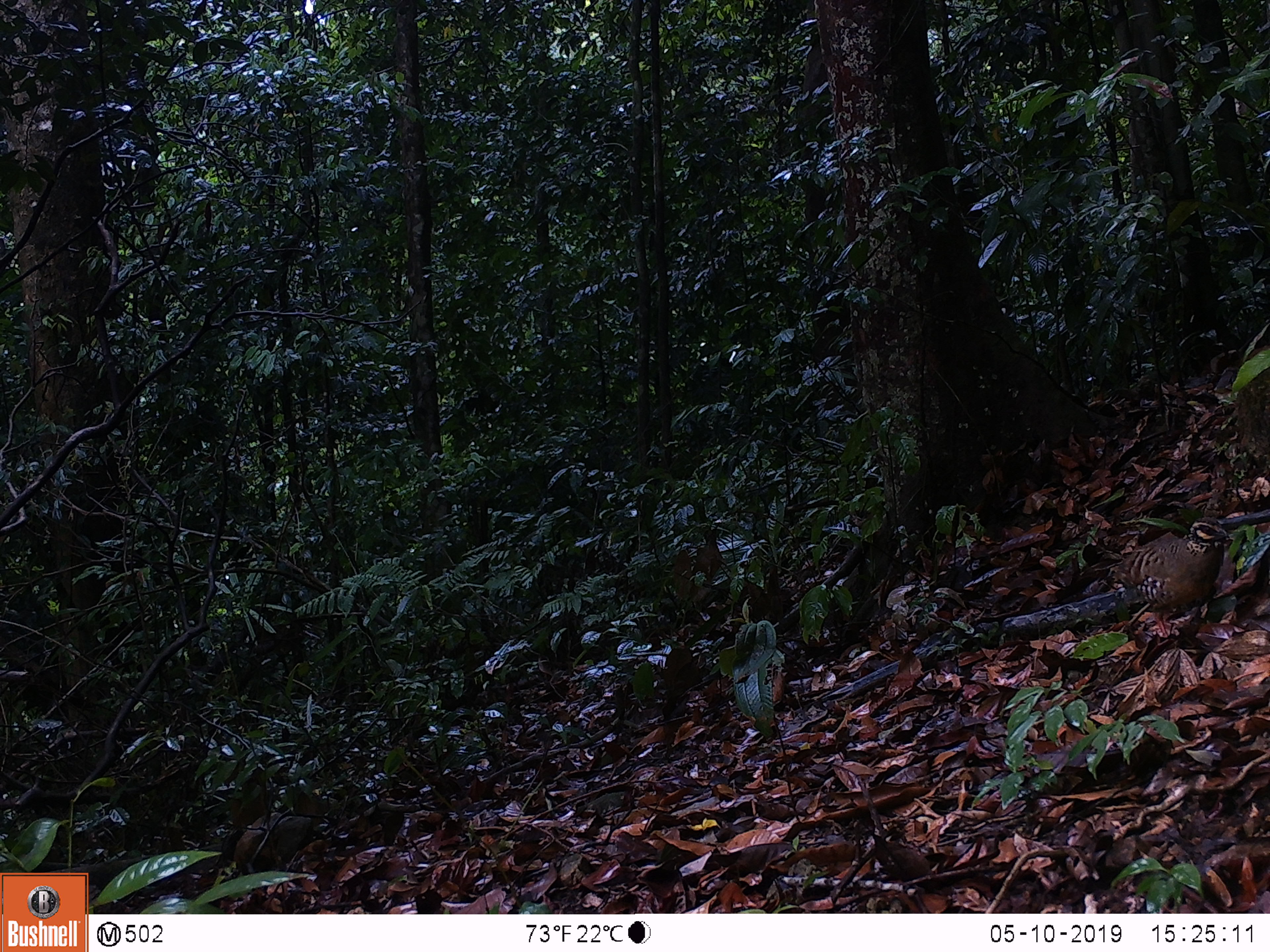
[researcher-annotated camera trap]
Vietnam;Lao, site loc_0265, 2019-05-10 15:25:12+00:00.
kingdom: Animalia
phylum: Chordata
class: Aves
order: Galliformes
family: Phasianidae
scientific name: Phasianidae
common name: partridge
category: unidentified partridge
Unidentified partridge (partridge) (Phasianidae). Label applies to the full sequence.